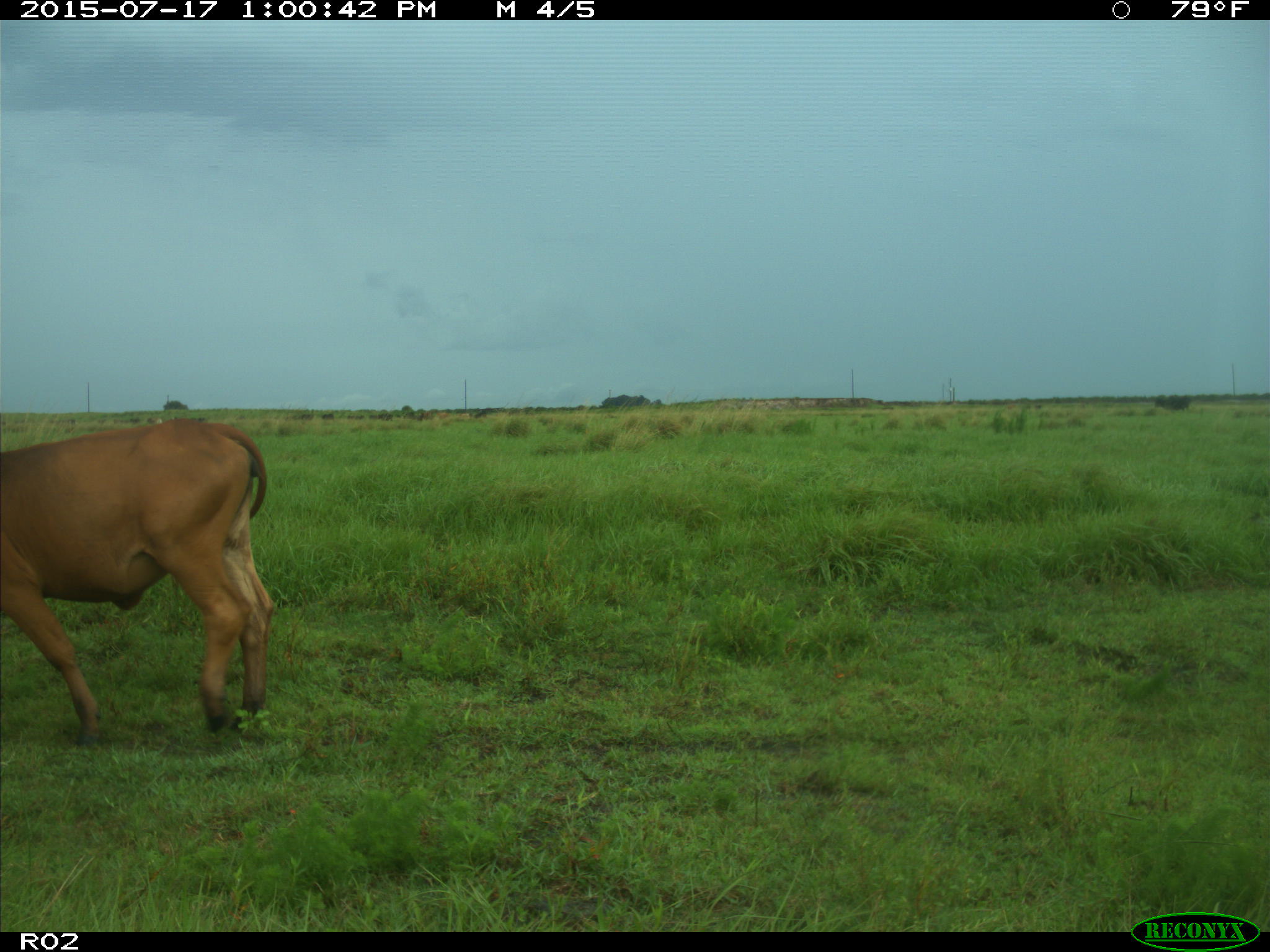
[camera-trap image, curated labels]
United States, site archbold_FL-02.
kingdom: Animalia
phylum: Chordata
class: Mammalia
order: Artiodactyla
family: Bovidae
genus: Bos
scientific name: Bos taurus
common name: domestic cow